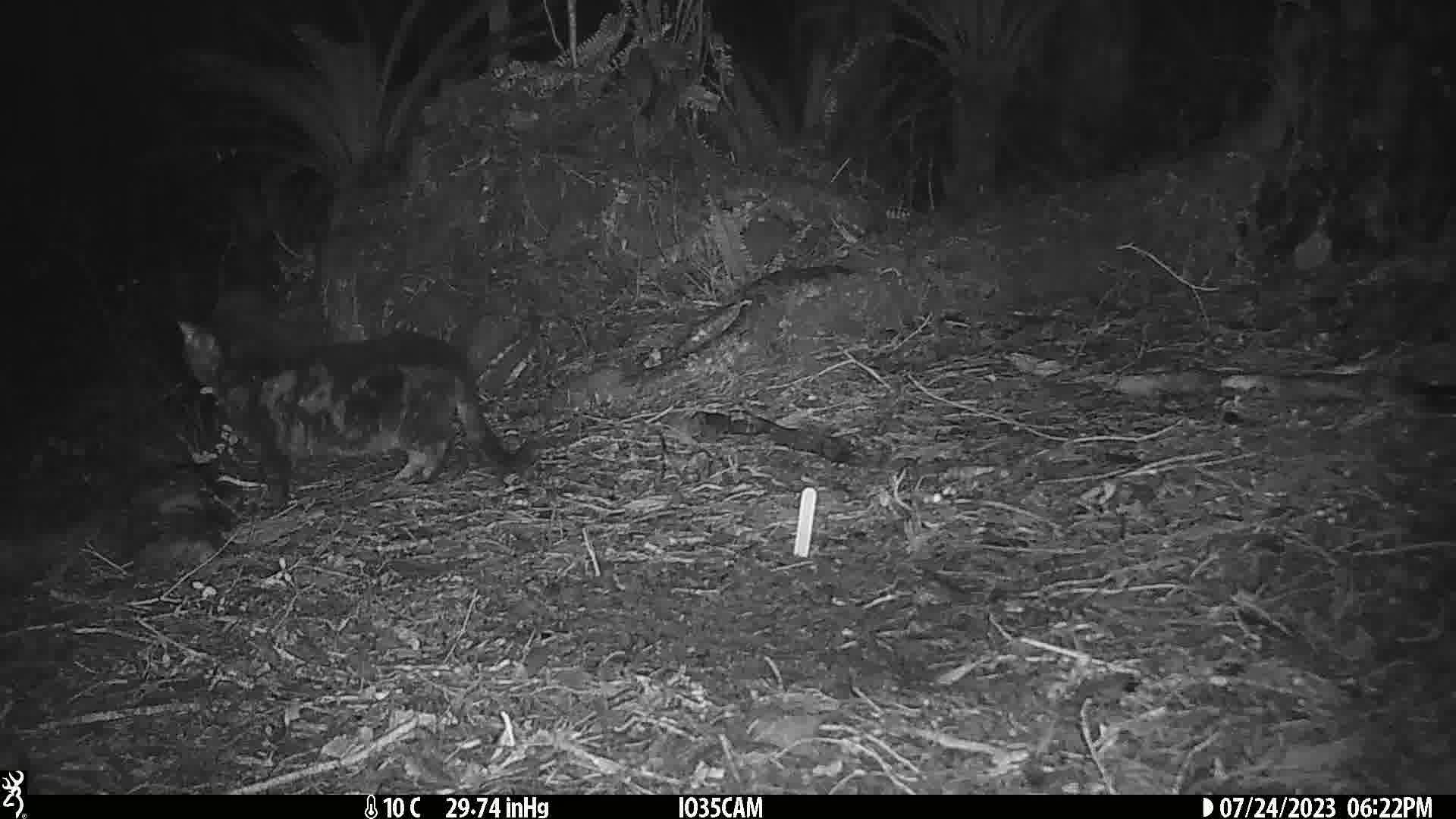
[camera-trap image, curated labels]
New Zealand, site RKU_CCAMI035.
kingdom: Animalia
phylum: Chordata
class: Mammalia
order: Carnivora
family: Felidae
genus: Felis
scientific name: Felis catus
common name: domestic cat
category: cat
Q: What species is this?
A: Cat (domestic cat) (Felis catus).